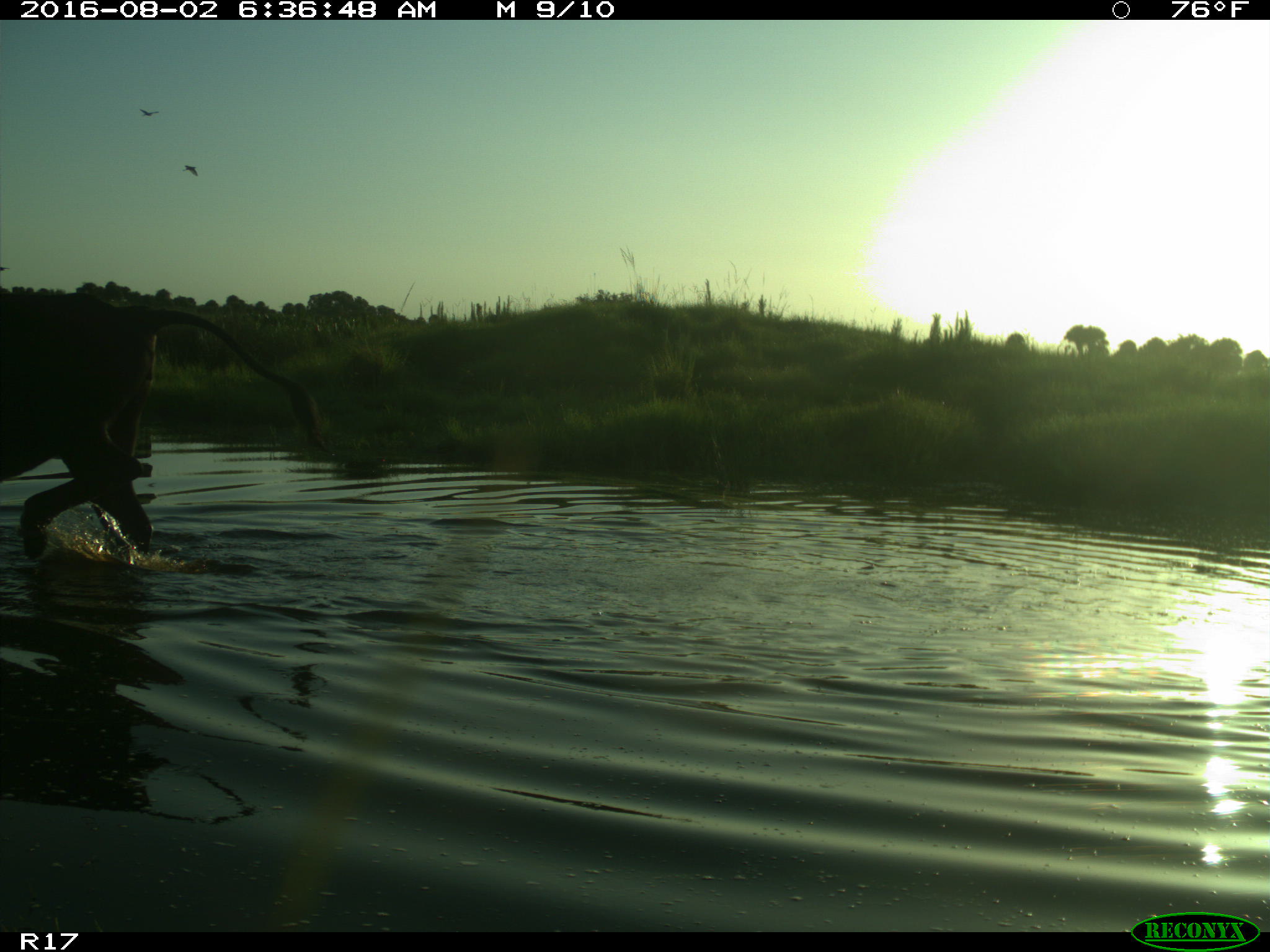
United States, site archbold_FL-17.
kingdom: Animalia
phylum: Chordata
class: Mammalia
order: Artiodactyla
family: Bovidae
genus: Bos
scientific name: Bos taurus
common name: domestic cow